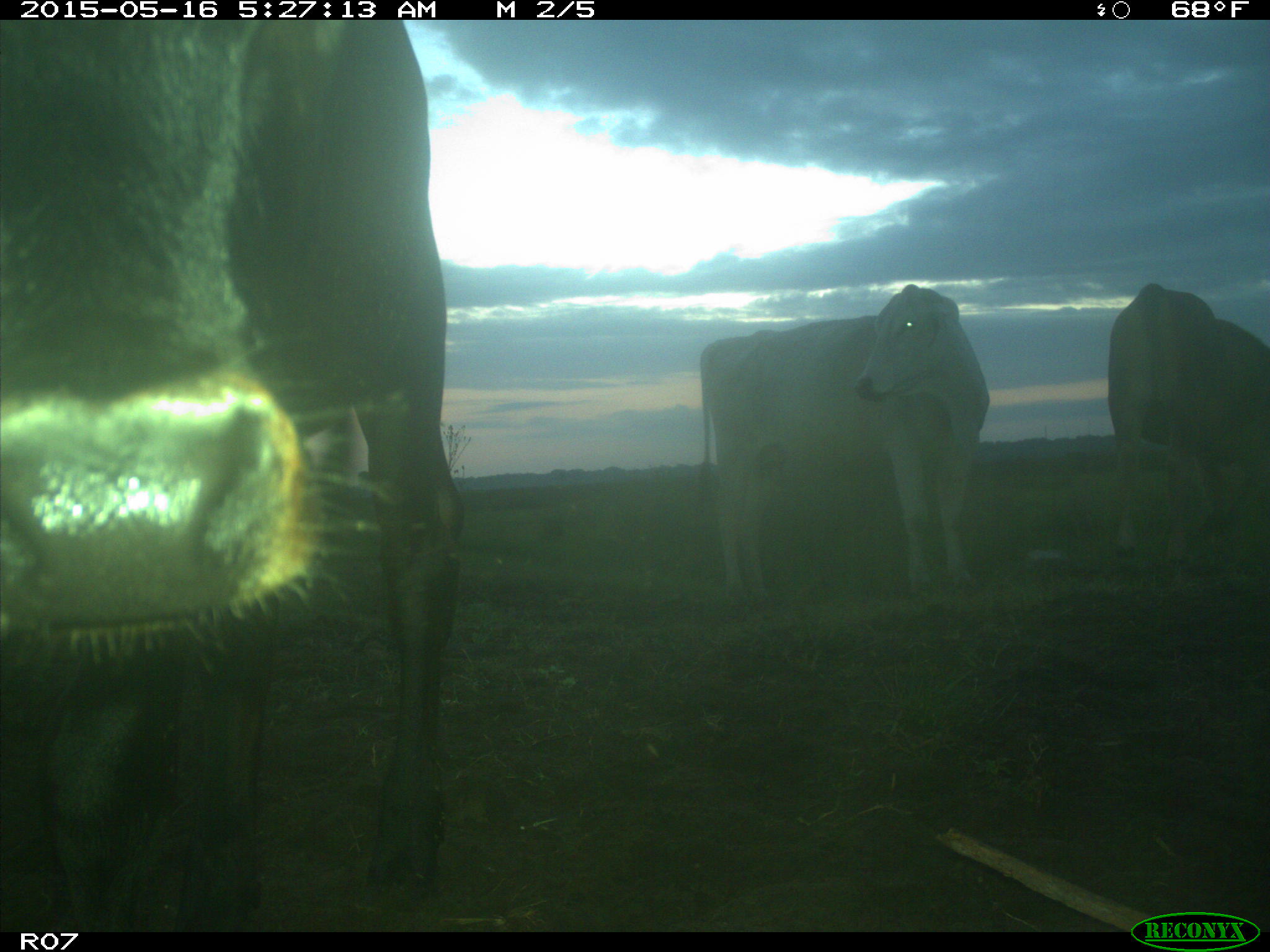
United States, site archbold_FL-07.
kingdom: Animalia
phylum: Chordata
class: Mammalia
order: Artiodactyla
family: Bovidae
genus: Bos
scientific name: Bos taurus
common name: domestic cow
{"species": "Bos taurus (domestic cow)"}